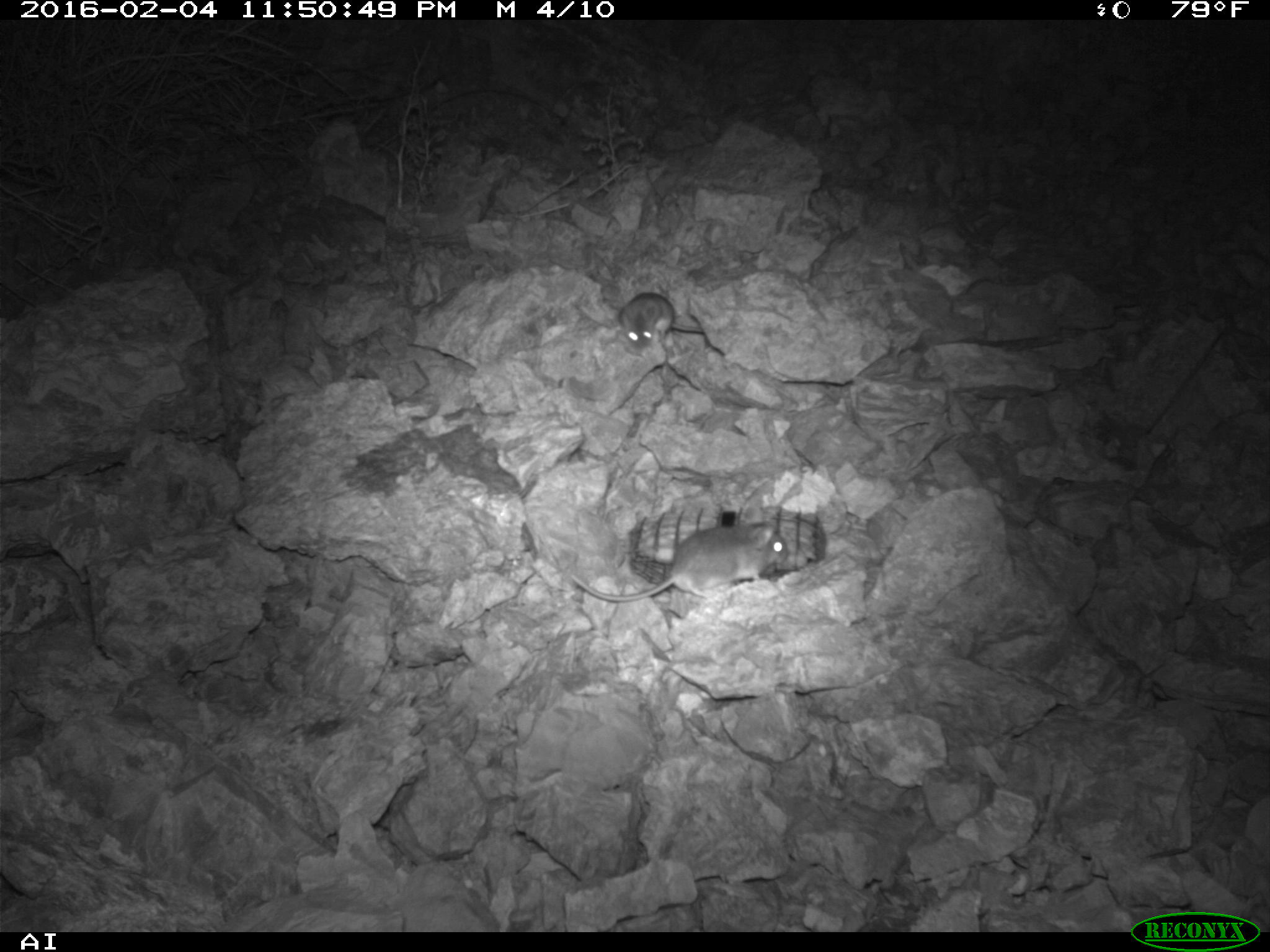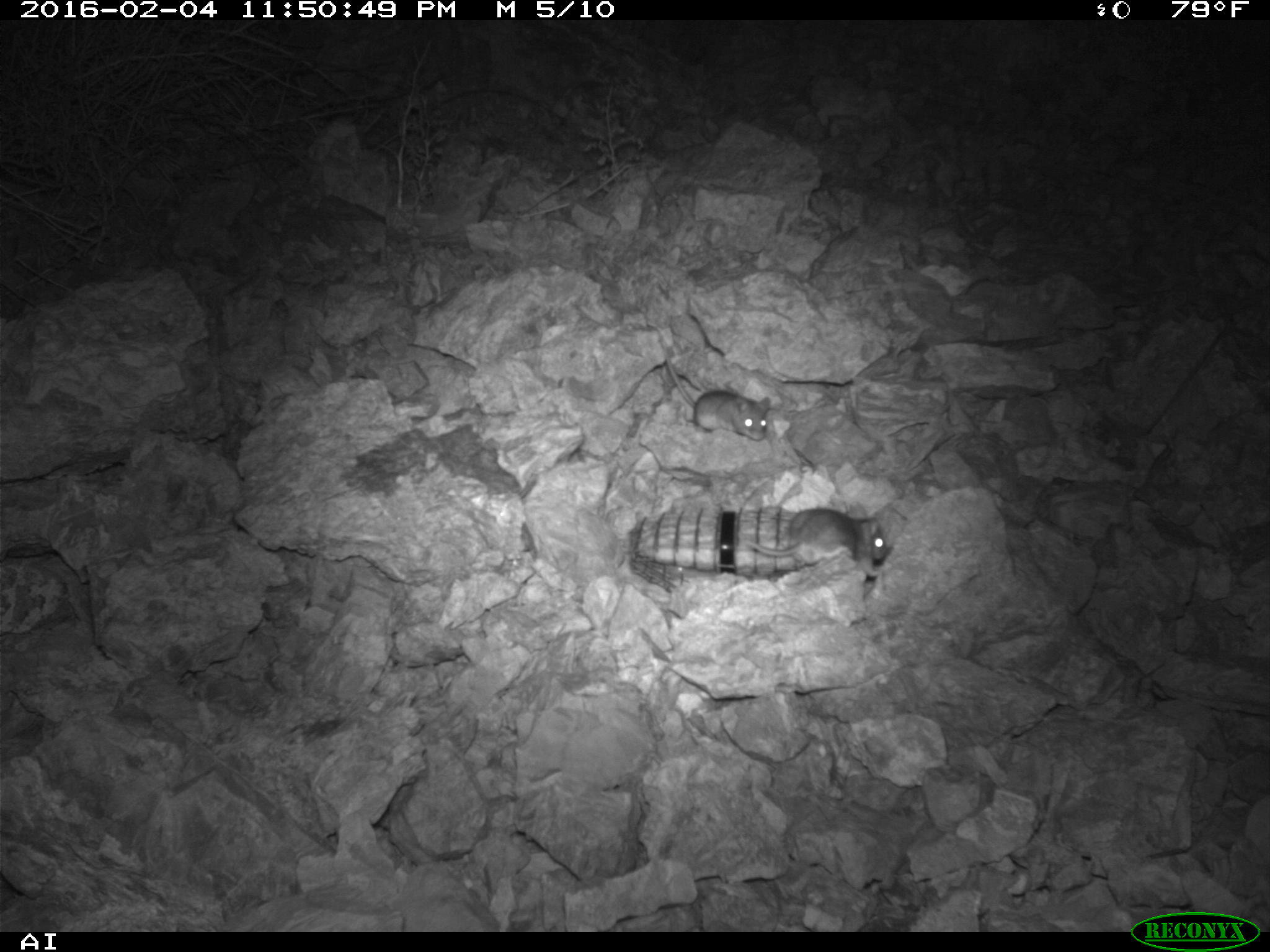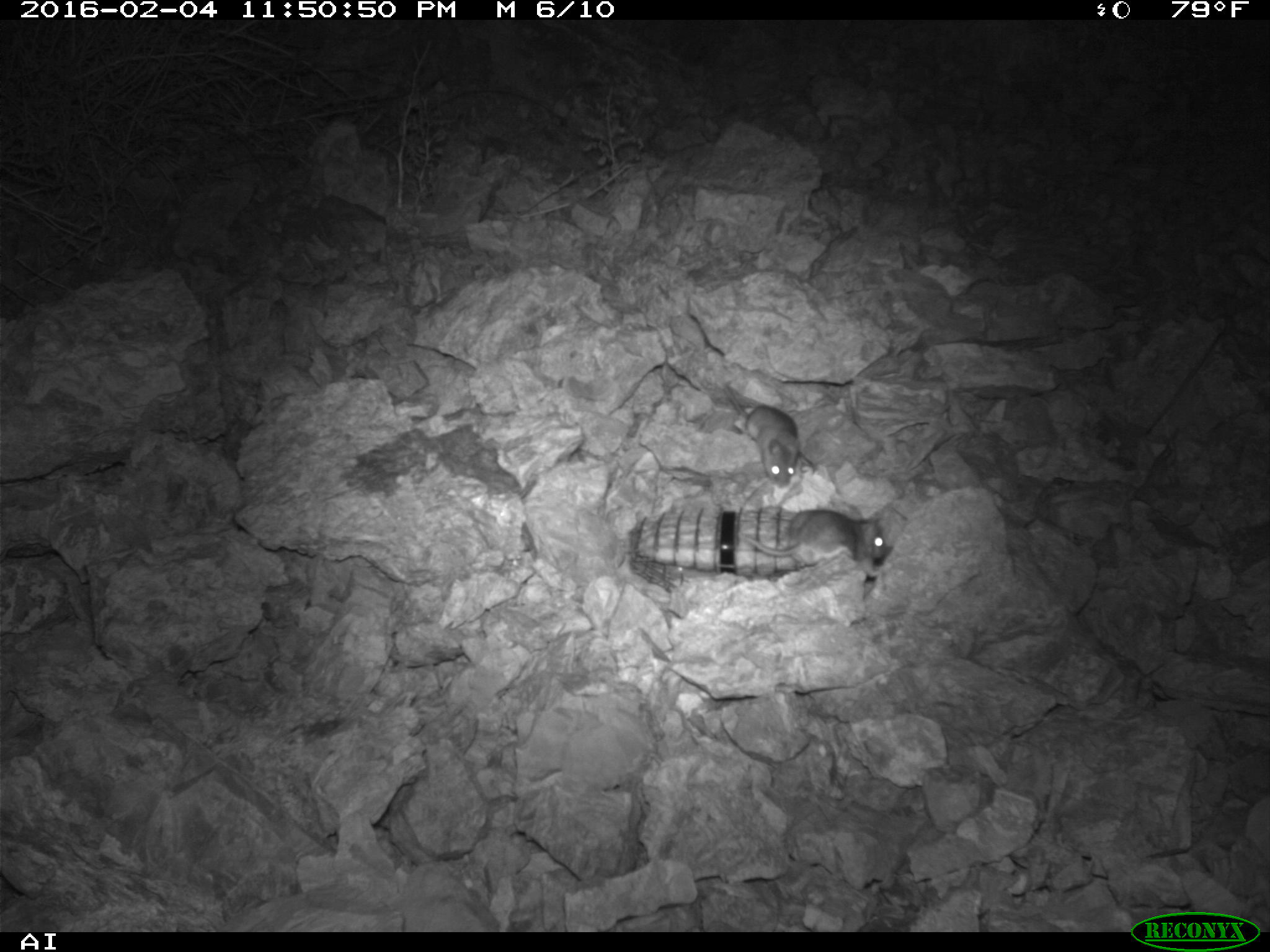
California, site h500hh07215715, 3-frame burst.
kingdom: Animalia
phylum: Chordata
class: Mammalia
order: Rodentia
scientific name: Rodentia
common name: rodent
Rodent (Rodentia).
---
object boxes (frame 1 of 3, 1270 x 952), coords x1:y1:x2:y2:
rodent: 567:505:789:601; 617:292:704:351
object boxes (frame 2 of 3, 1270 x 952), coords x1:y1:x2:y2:
rodent: 665:351:770:441; 741:503:887:560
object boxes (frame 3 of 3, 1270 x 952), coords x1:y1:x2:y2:
rodent: 721:383:800:488; 741:509:885:558